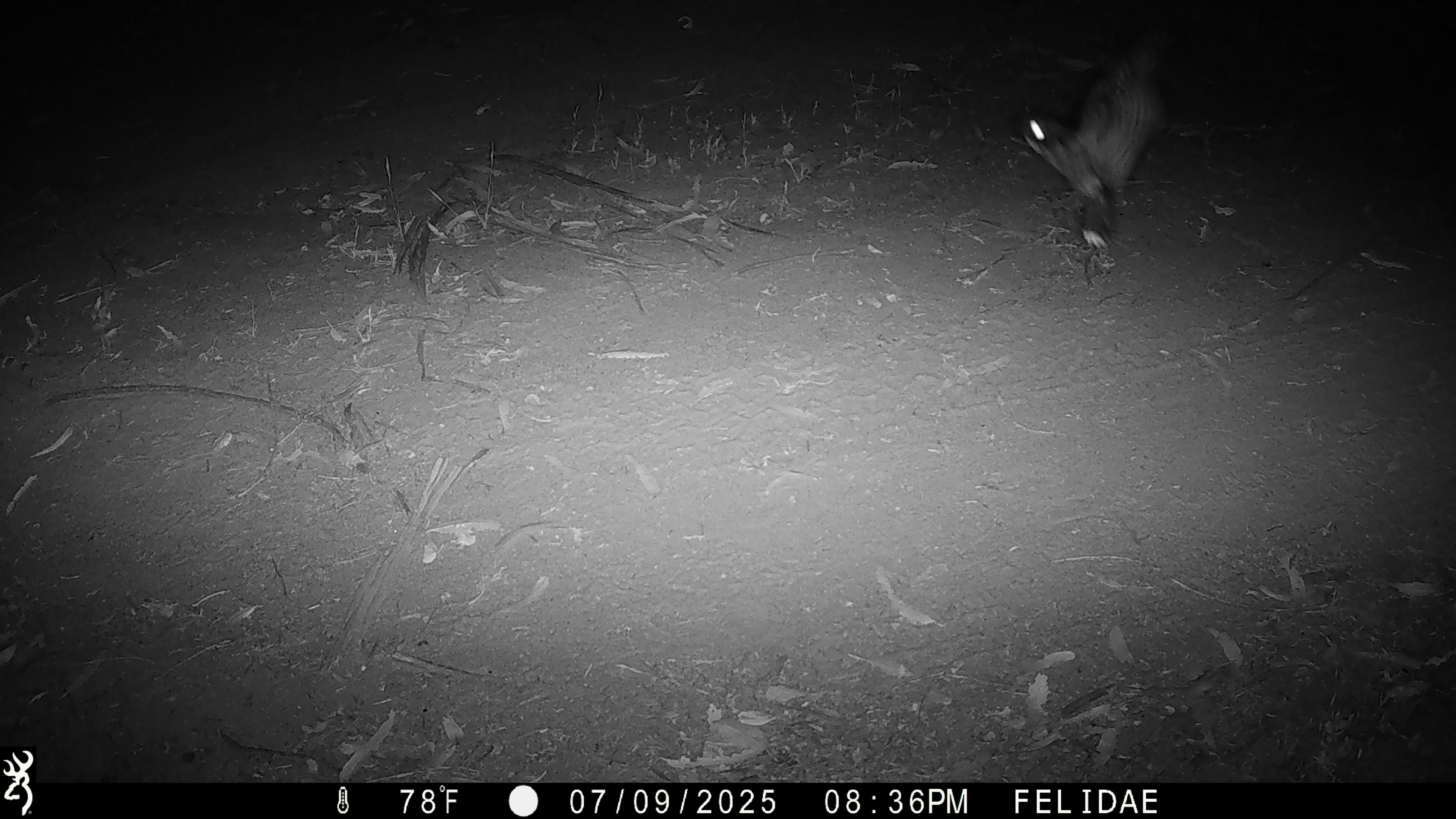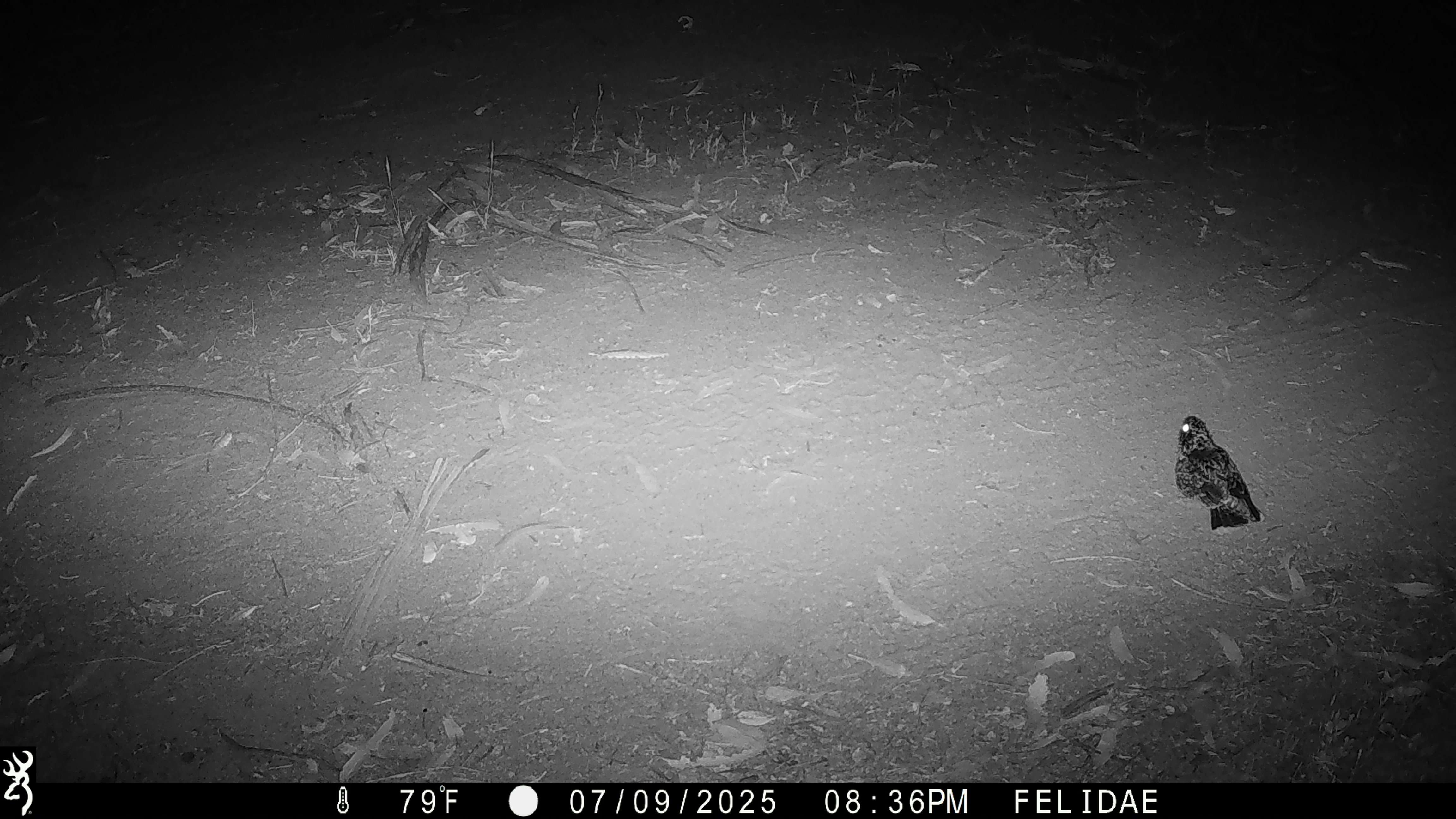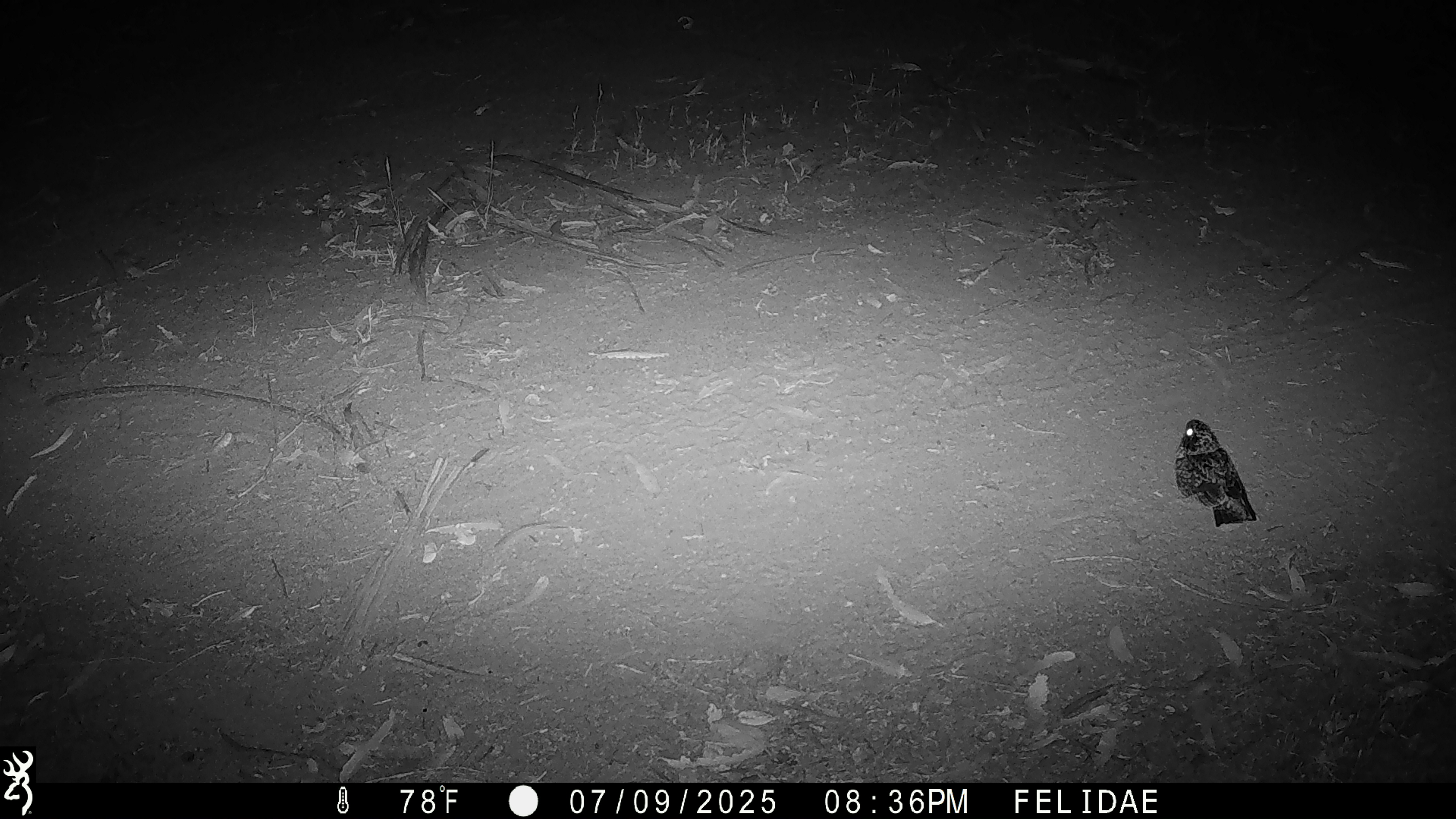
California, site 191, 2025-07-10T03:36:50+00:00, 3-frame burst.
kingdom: Animalia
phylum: Chordata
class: Aves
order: Caprimulgiformes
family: Caprimulgidae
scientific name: Caprimulgidae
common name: nightjar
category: unknown nightjar